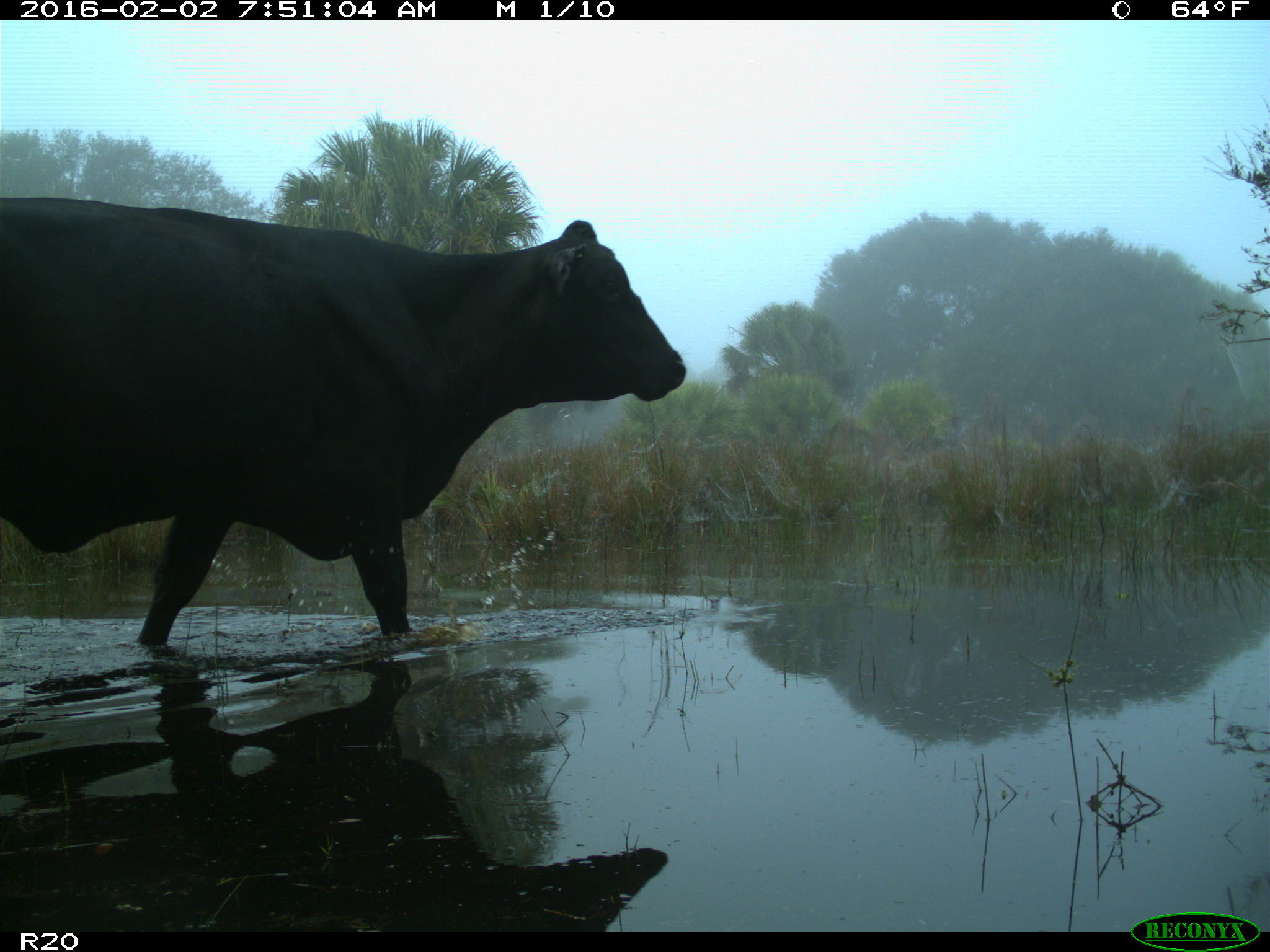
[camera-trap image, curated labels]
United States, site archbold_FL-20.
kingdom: Animalia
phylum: Chordata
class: Mammalia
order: Artiodactyla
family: Bovidae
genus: Bos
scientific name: Bos taurus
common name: domestic cow